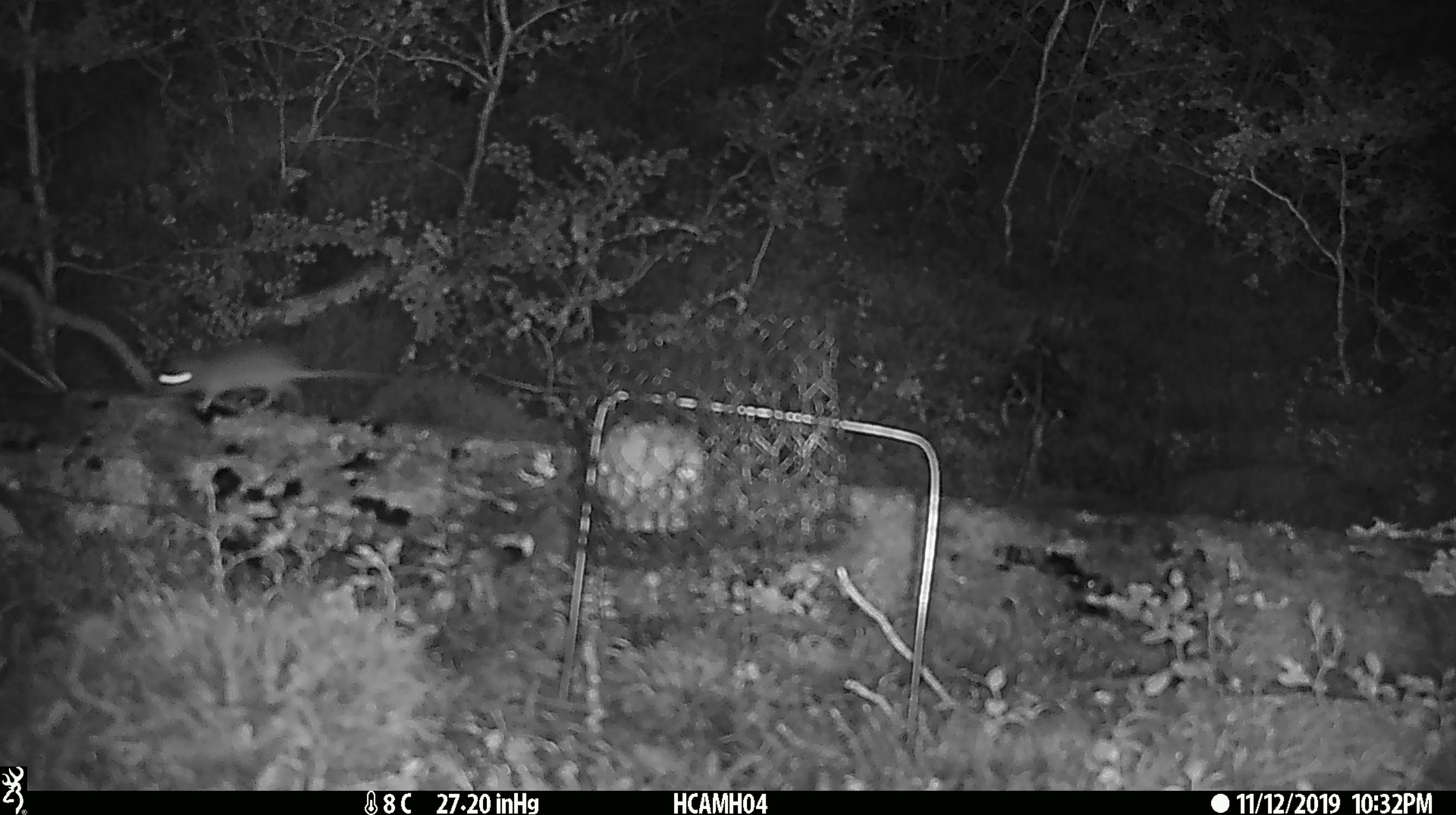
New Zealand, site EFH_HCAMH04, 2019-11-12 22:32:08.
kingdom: Animalia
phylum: Chordata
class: Mammalia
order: Rodentia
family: Muridae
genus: Mus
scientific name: Mus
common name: mouse